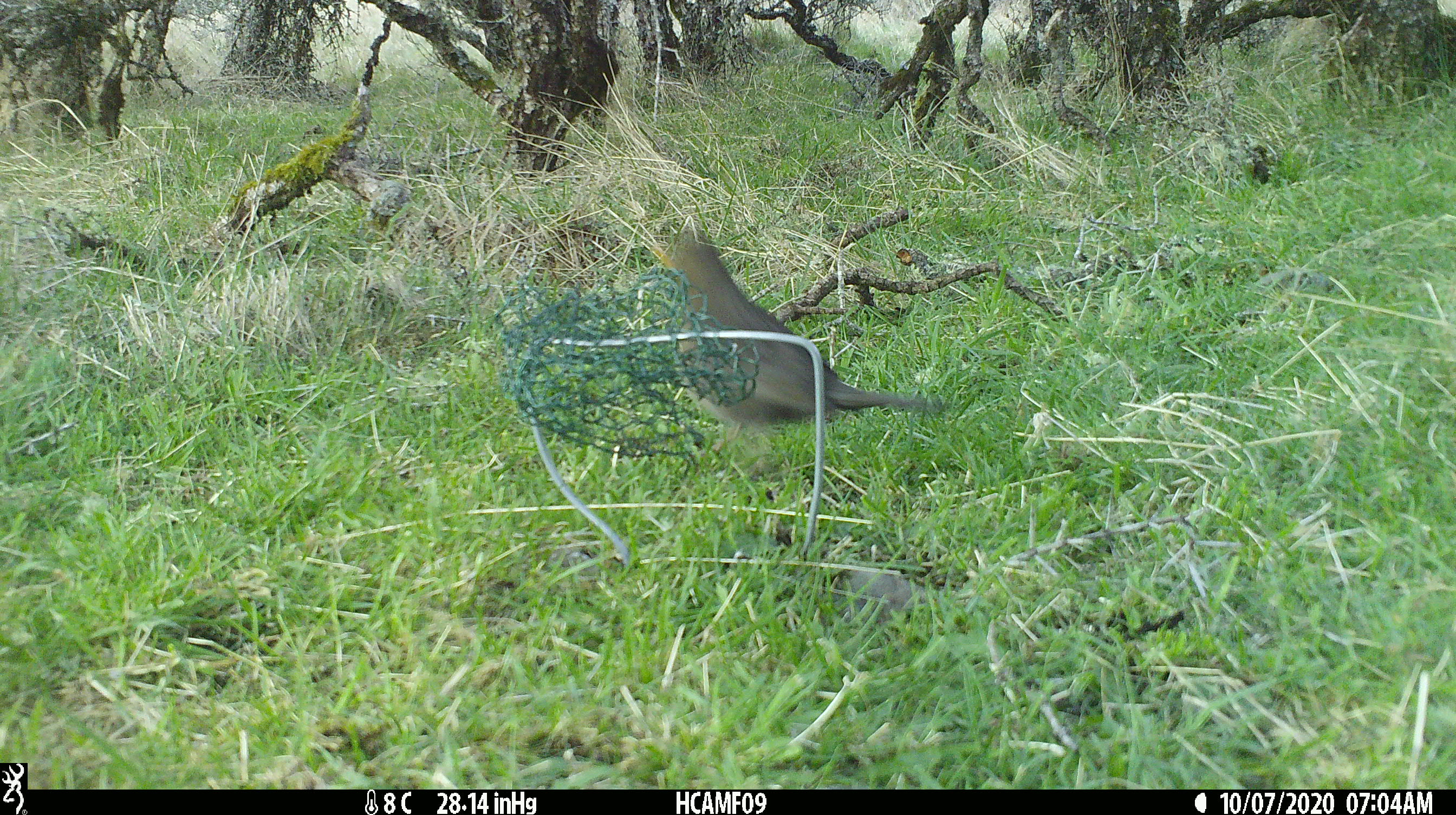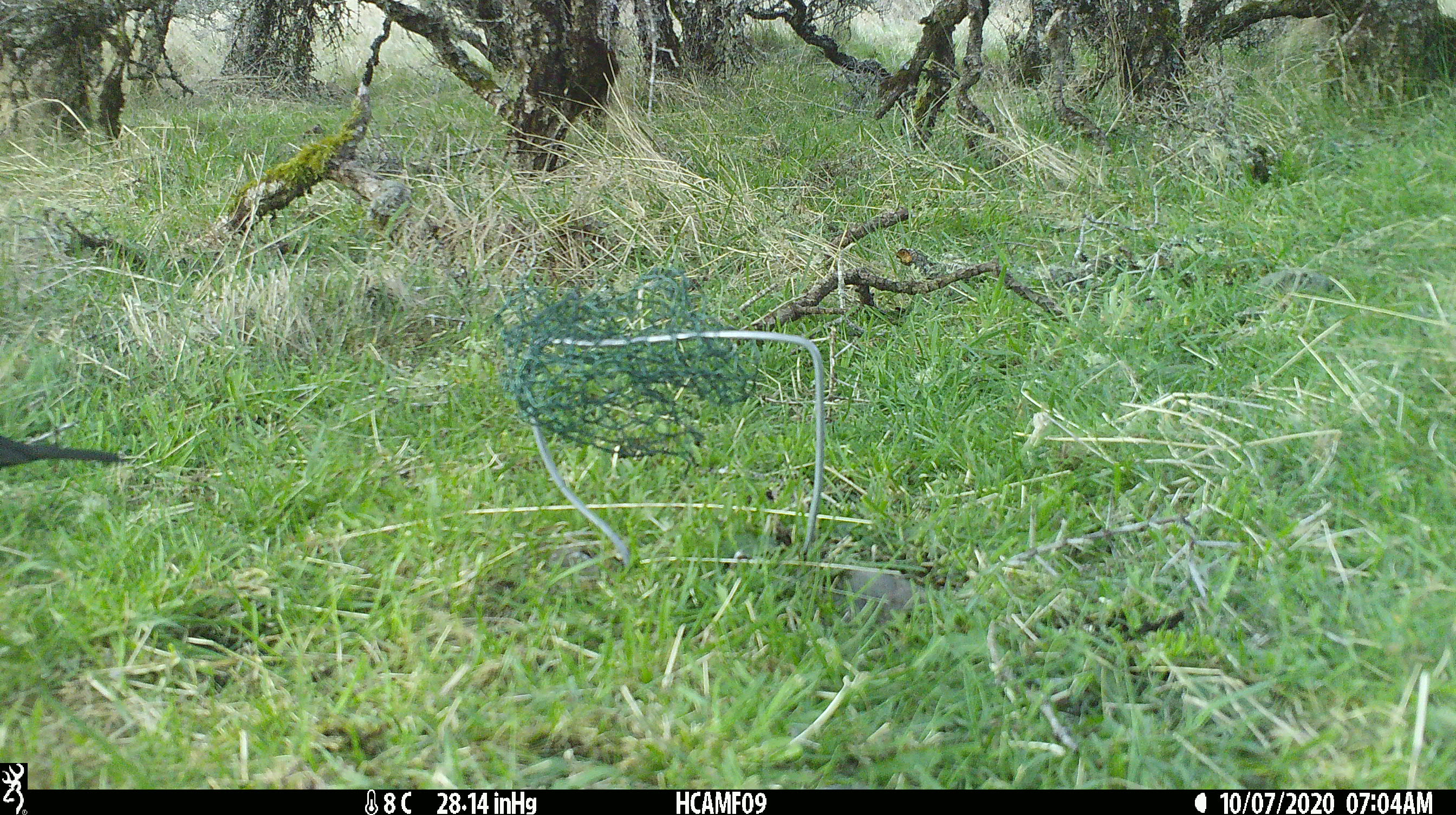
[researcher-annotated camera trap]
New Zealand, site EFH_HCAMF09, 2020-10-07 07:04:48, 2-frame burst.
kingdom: Animalia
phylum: Chordata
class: Aves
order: Passeriformes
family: Turdidae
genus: Turdus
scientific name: Turdus merula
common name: eurasian blackbird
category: blackbird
Blackbird (eurasian blackbird) (Turdus merula).